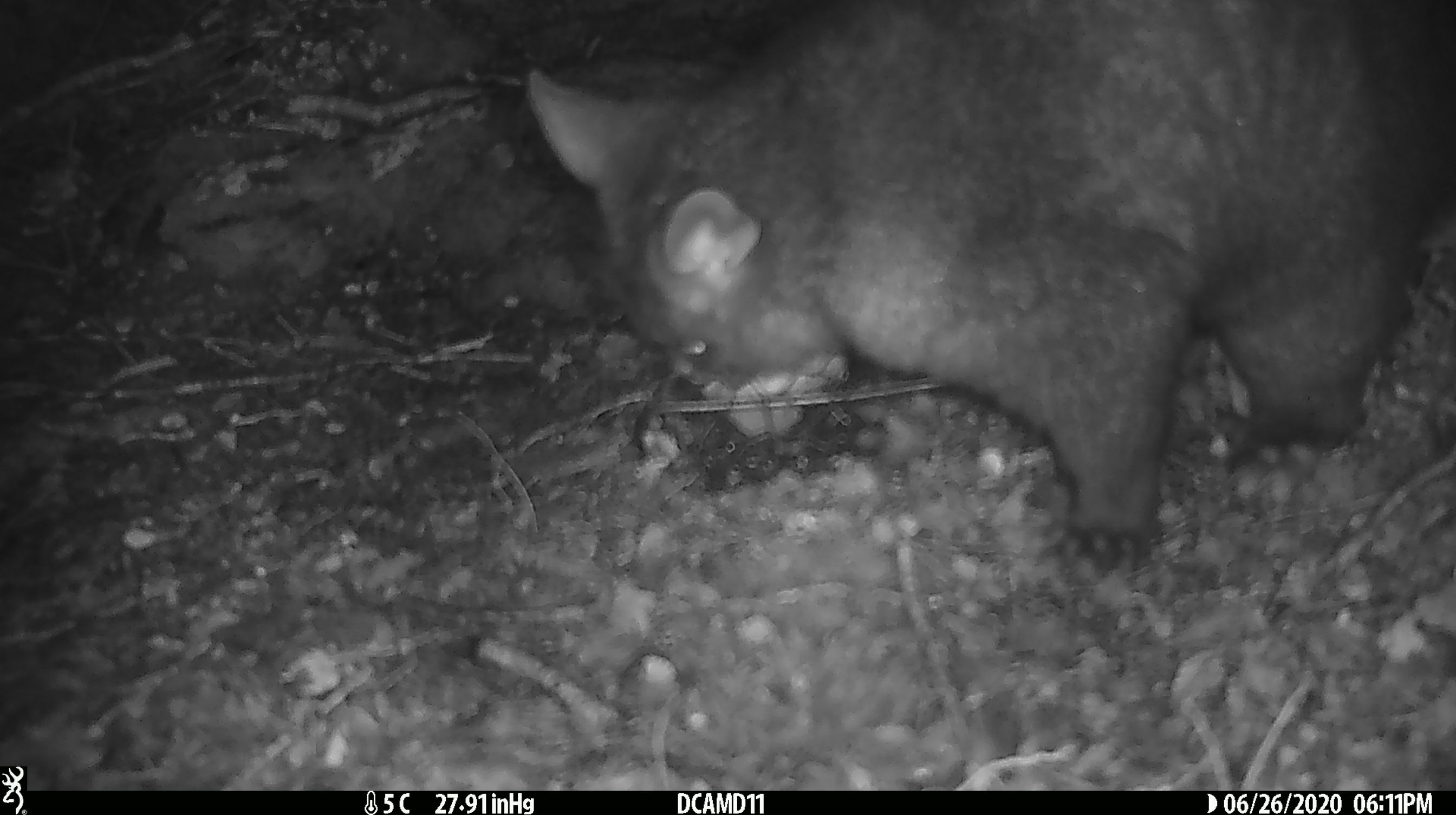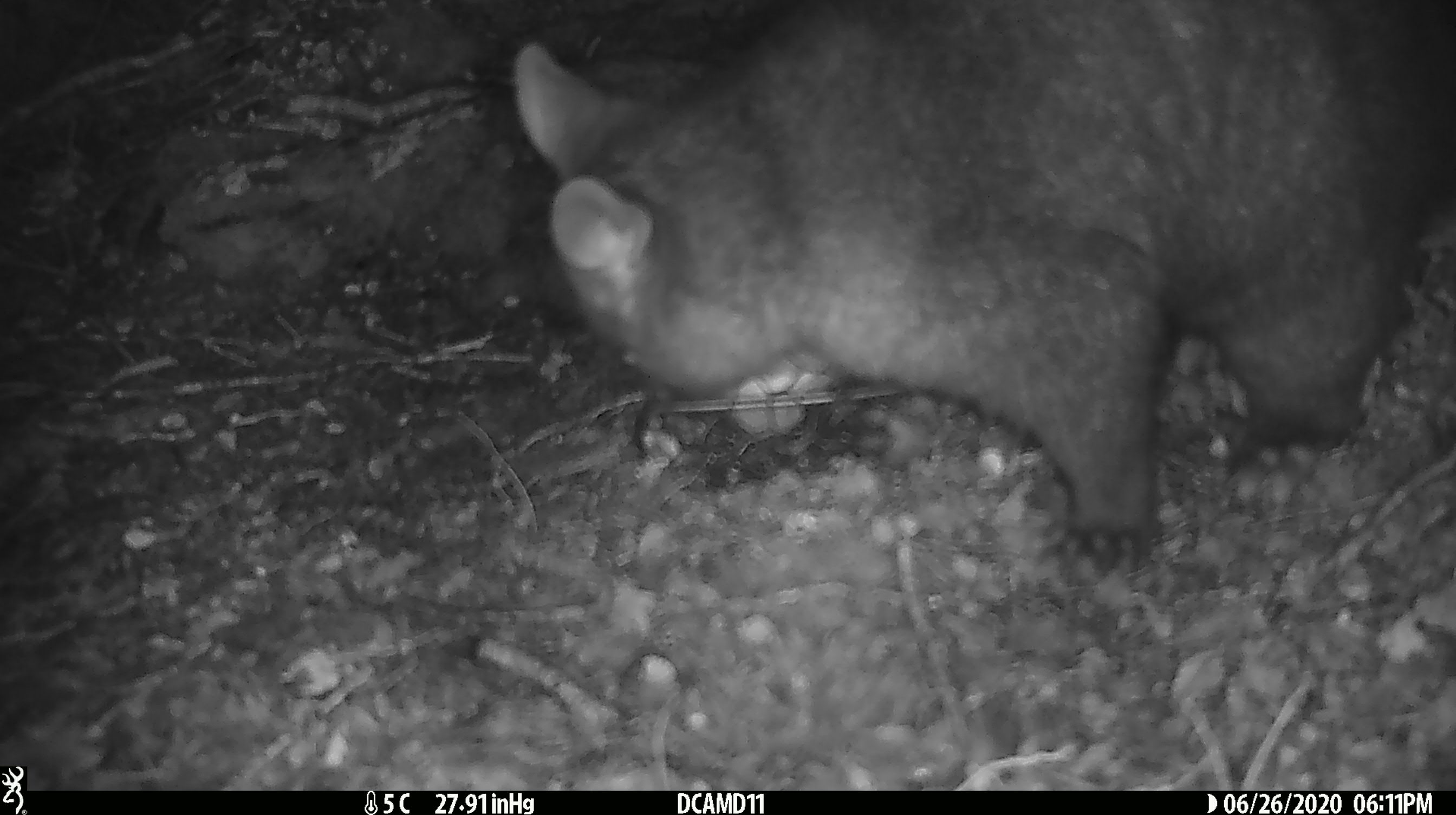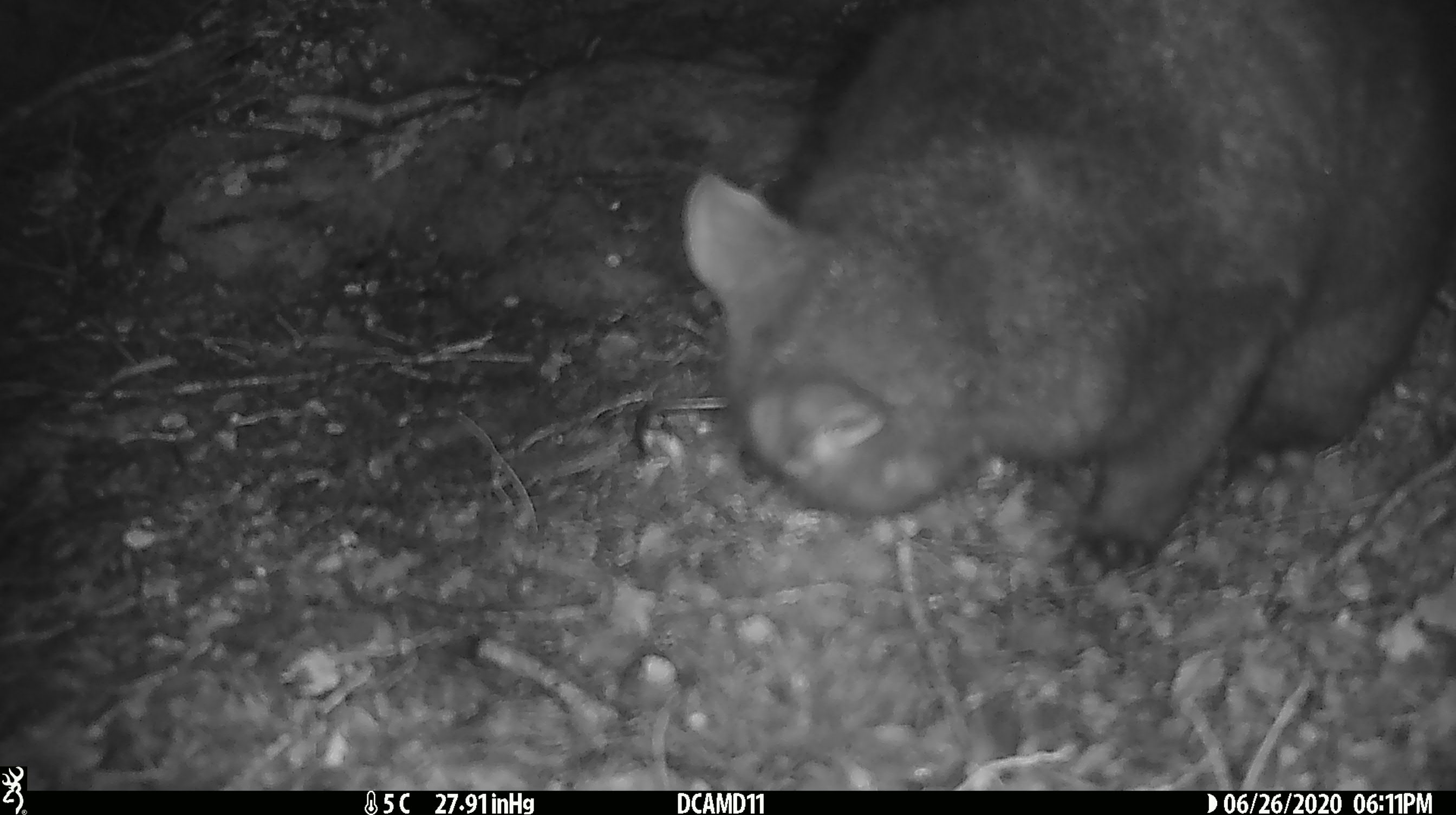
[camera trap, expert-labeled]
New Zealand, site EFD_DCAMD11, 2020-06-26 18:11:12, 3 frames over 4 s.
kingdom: Animalia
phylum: Chordata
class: Mammalia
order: Diprotodontia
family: Phalangeridae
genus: Trichosurus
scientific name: Trichosurus vulpecula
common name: common brushtail possum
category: possum